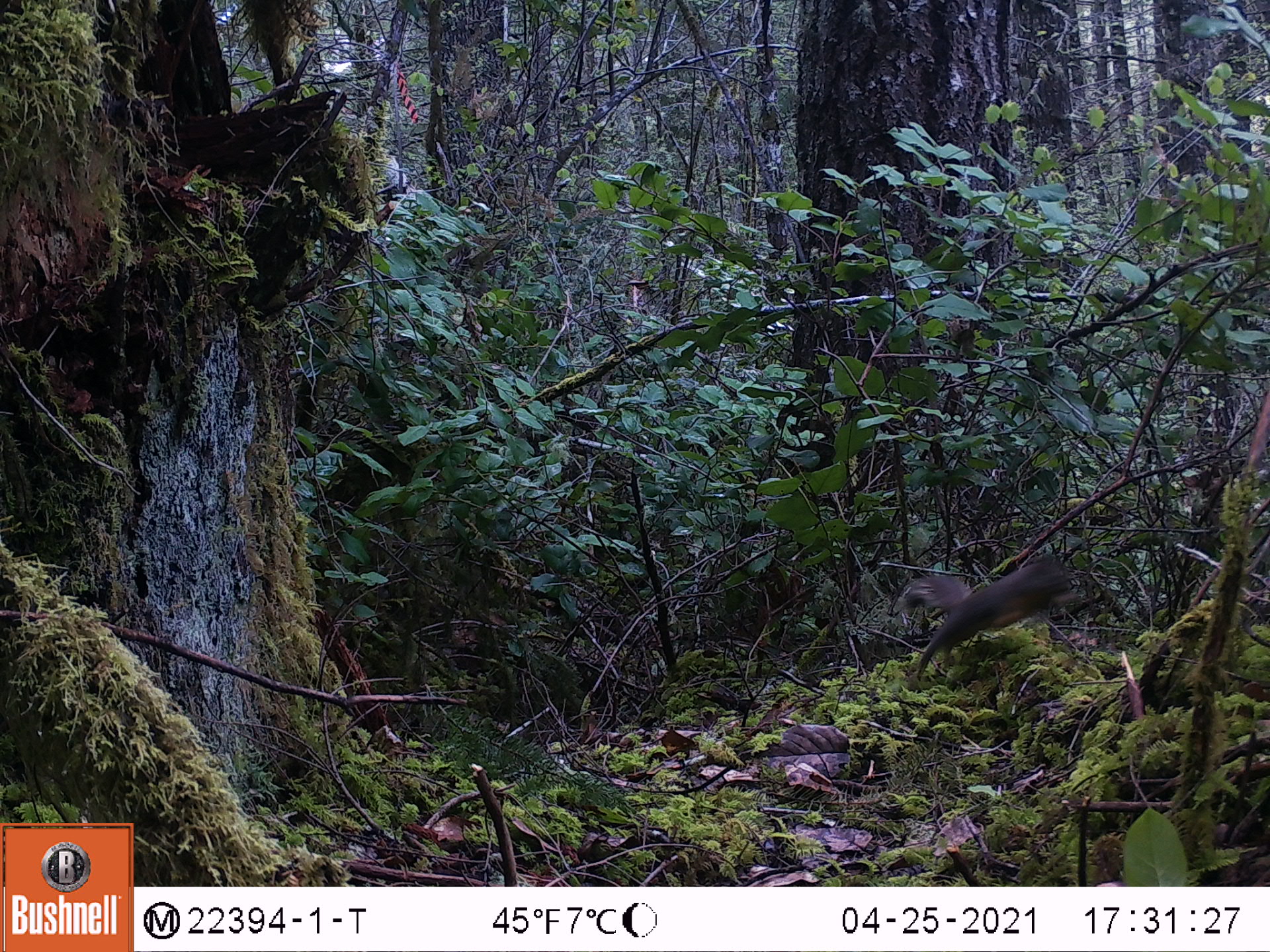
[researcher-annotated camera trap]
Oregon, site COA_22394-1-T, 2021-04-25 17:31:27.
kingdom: Animalia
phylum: Chordata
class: Mammalia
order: Rodentia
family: Sciuridae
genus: Tamiasciurus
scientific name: Tamiasciurus douglasii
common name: douglas squirrel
Douglas squirrel (Tamiasciurus douglasii).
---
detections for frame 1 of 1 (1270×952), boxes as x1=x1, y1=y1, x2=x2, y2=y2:
douglas squirrel: x1=879, y1=509, x2=1113, y2=700